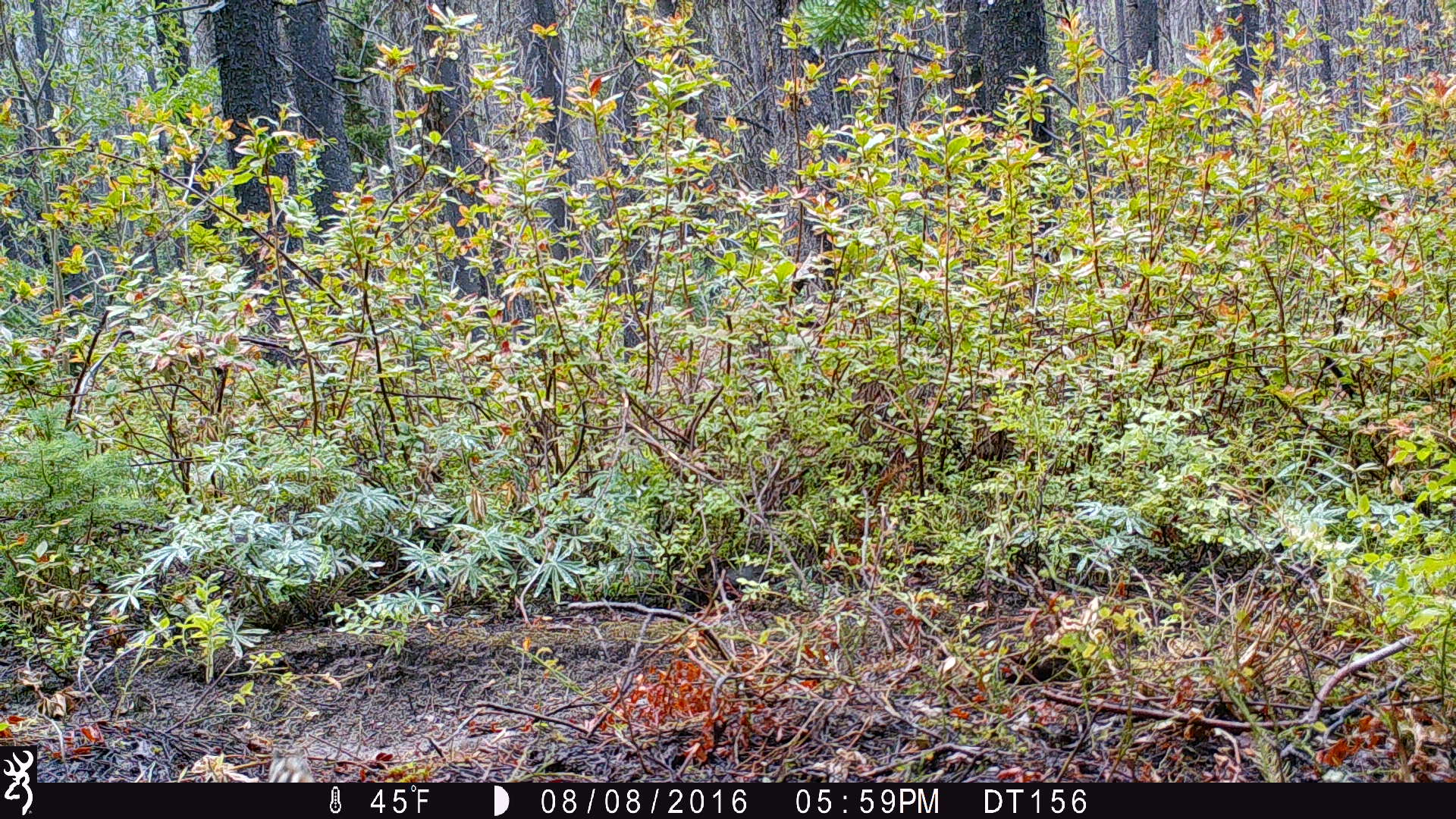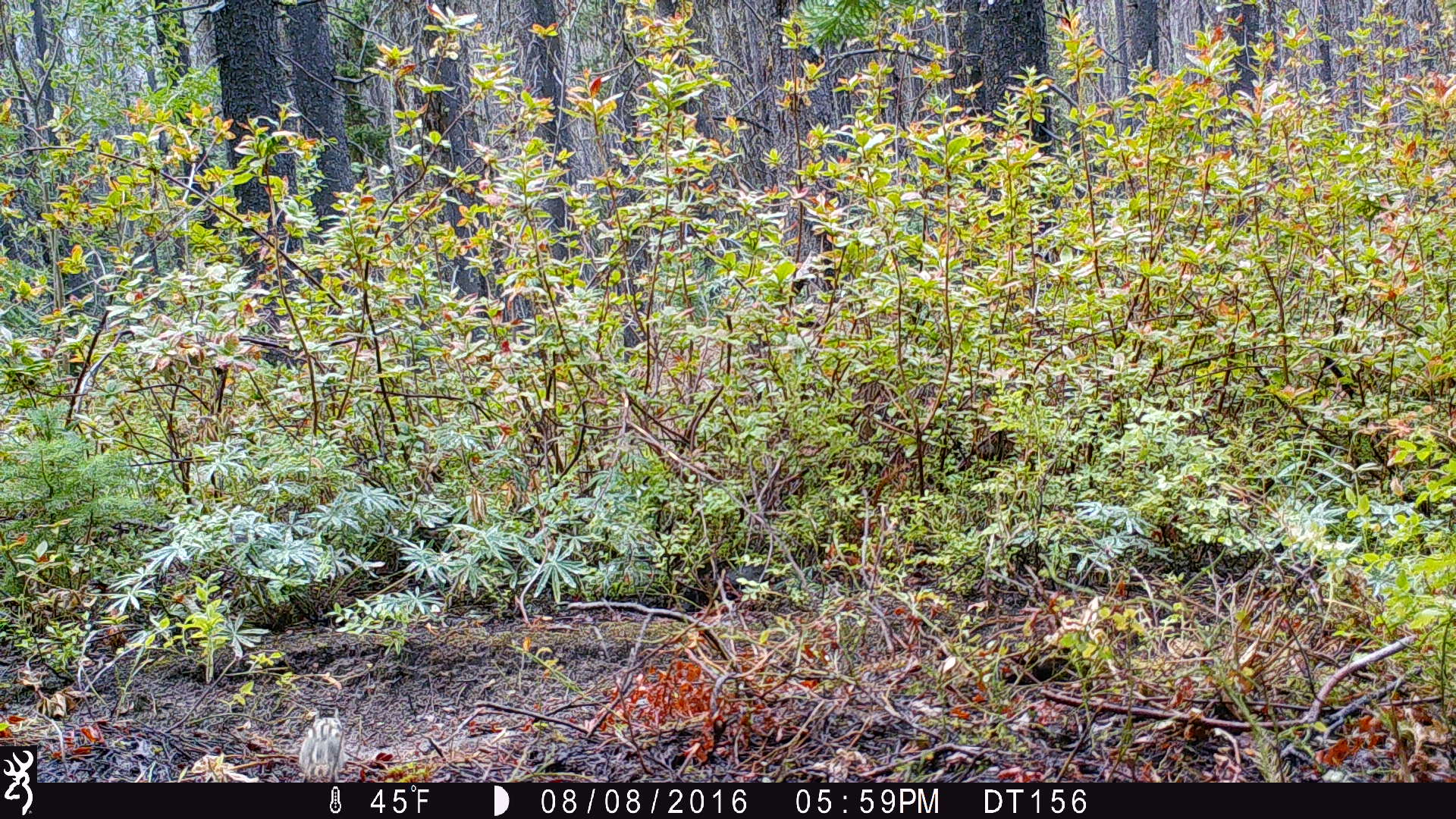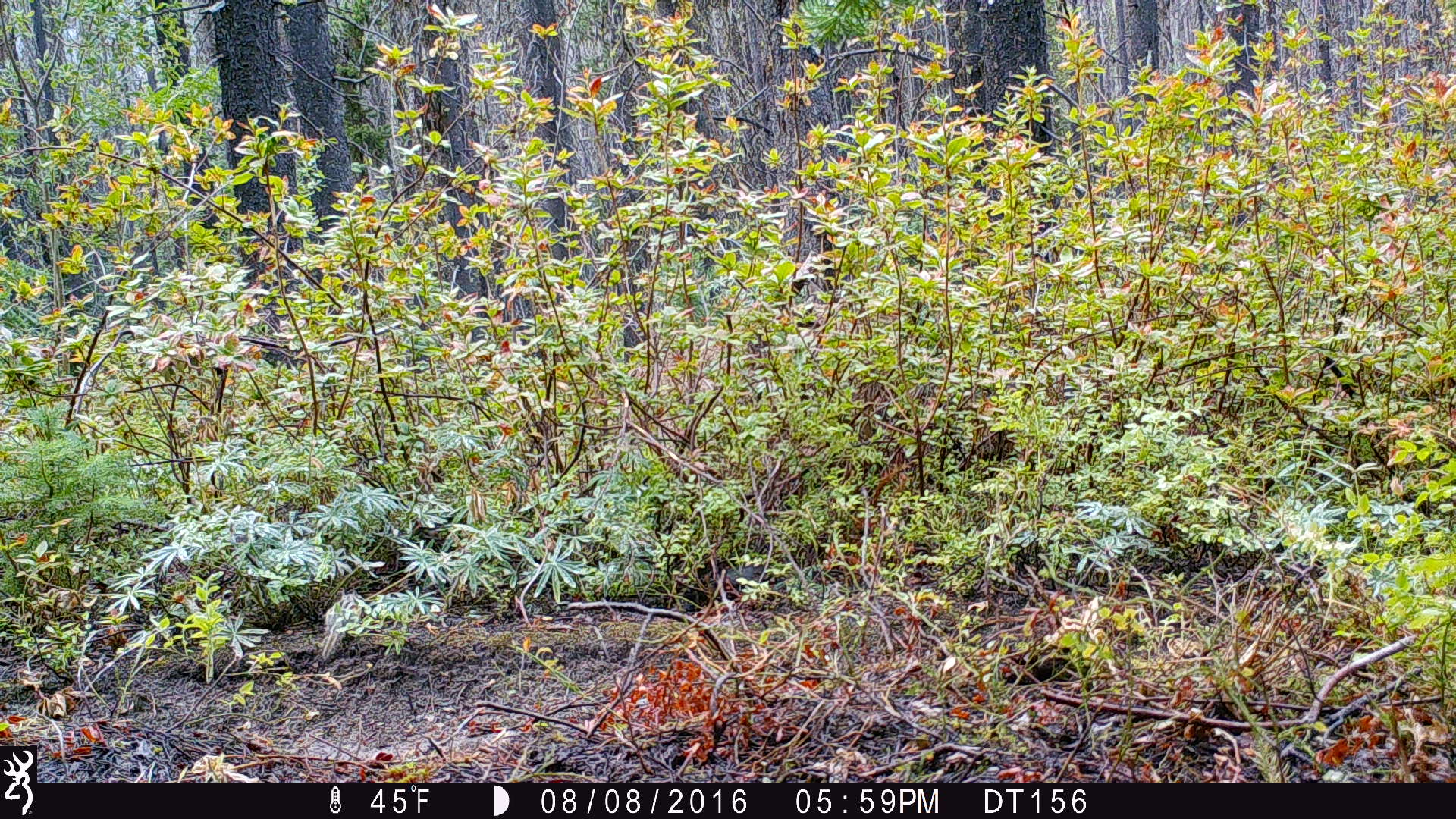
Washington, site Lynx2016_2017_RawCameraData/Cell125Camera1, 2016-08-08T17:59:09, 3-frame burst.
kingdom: Animalia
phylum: Chordata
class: Mammalia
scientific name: Mammalia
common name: small mammal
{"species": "small mammal (Mammalia)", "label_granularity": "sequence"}